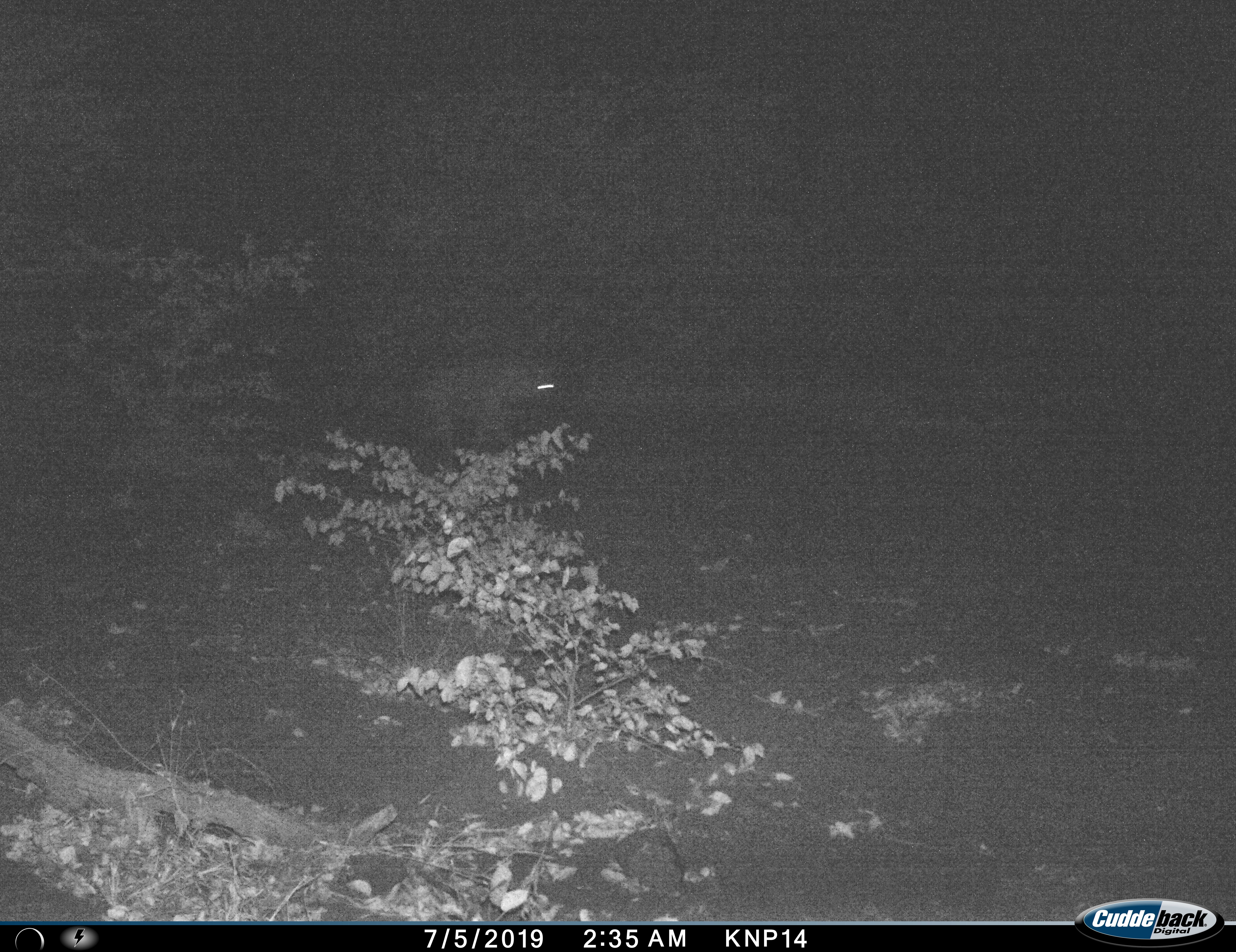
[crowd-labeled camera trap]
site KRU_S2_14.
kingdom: Animalia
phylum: Chordata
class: Mammalia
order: Carnivora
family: Hyaenidae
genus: Crocuta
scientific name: Crocuta crocuta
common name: spotted hyena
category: hyenaspotted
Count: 1.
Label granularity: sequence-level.